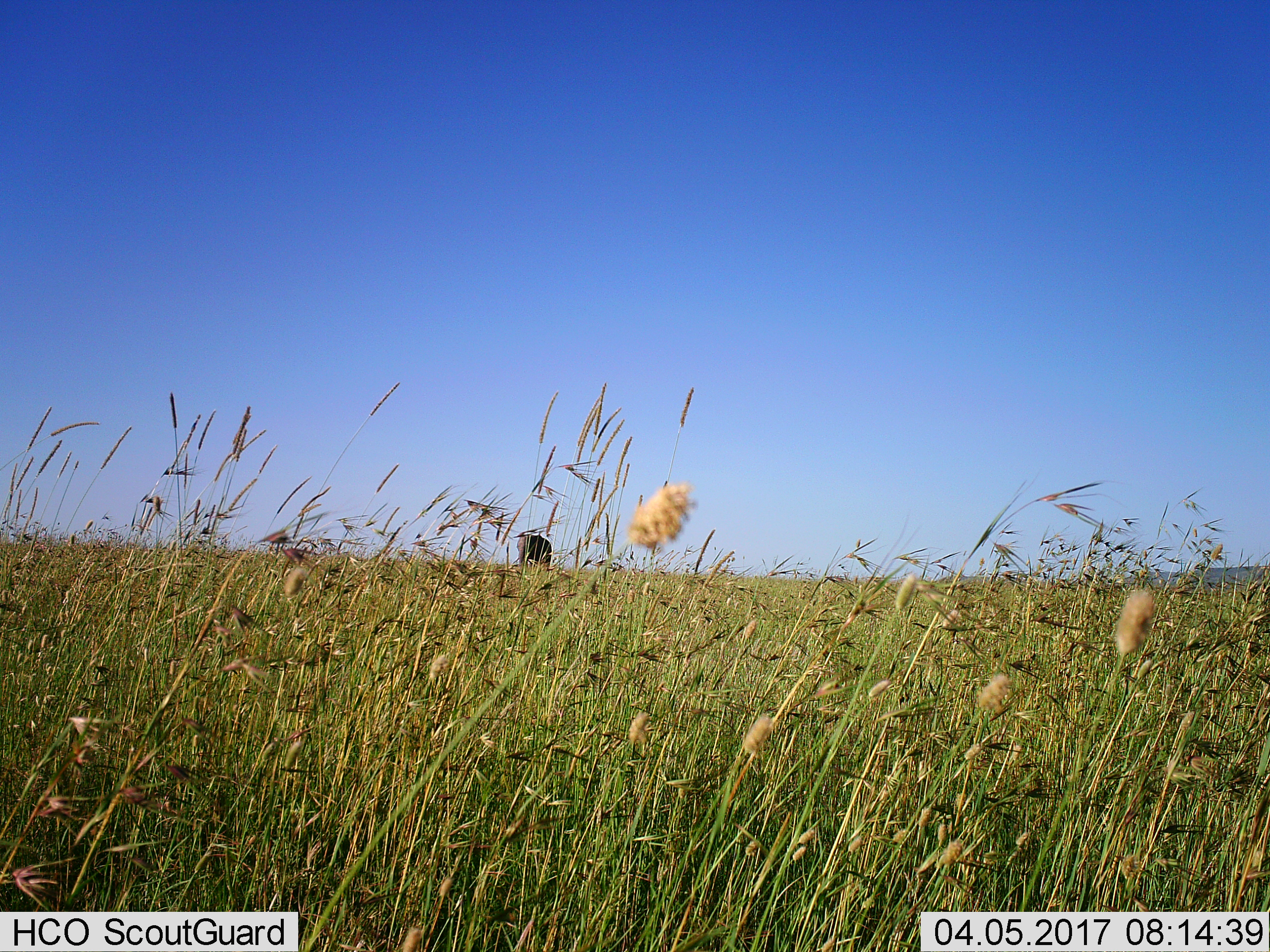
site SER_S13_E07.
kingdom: Animalia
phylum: Chordata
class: Mammalia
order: Proboscidea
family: Elephantidae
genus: Loxodonta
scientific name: Loxodonta africana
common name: african bush elephant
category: elephant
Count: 1.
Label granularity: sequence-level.